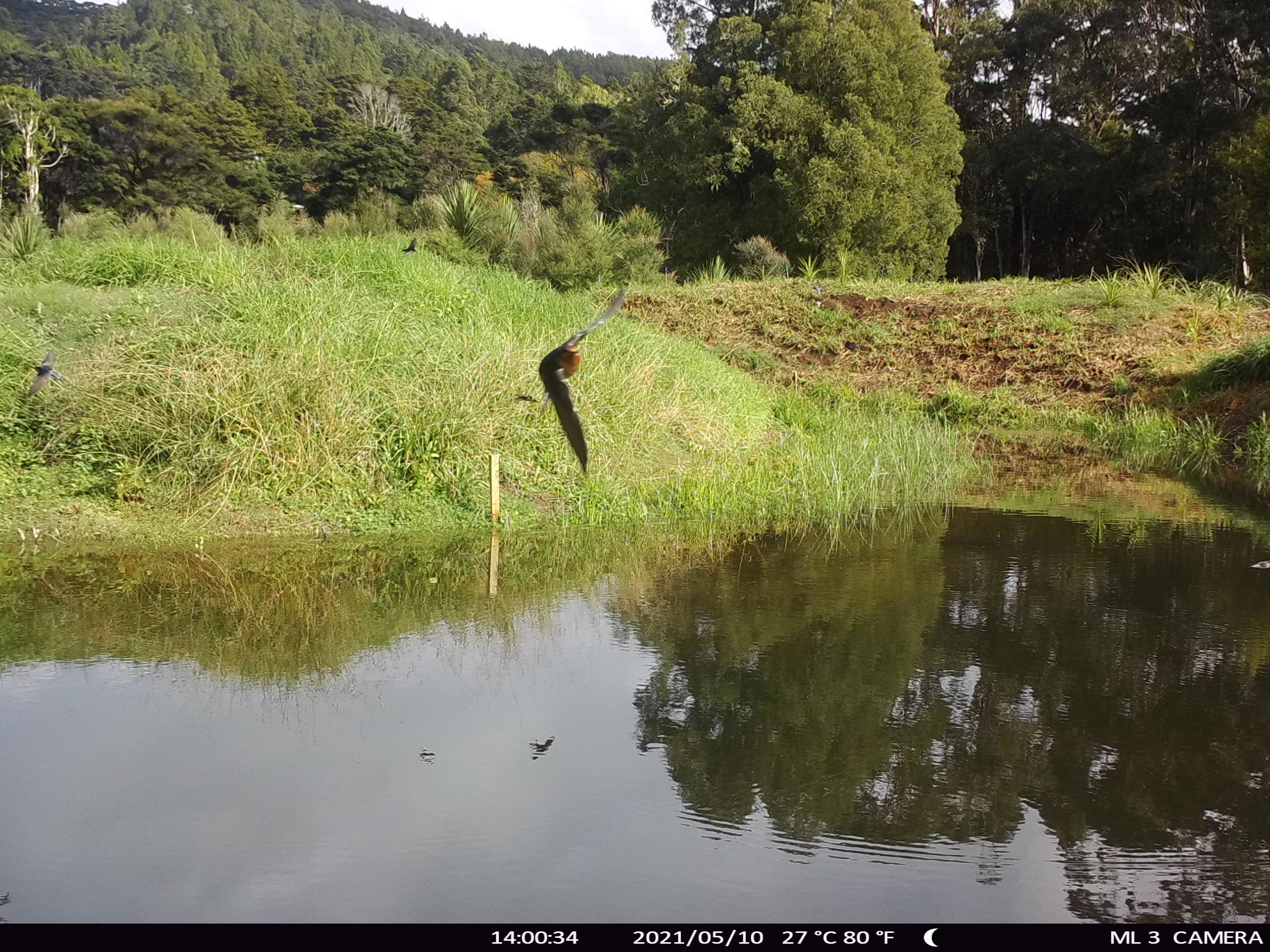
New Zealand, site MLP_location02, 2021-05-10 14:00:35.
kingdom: Animalia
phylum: Chordata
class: Aves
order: Accipitriformes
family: Accipitridae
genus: Circus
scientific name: Circus approximans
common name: swamp harrier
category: harrier